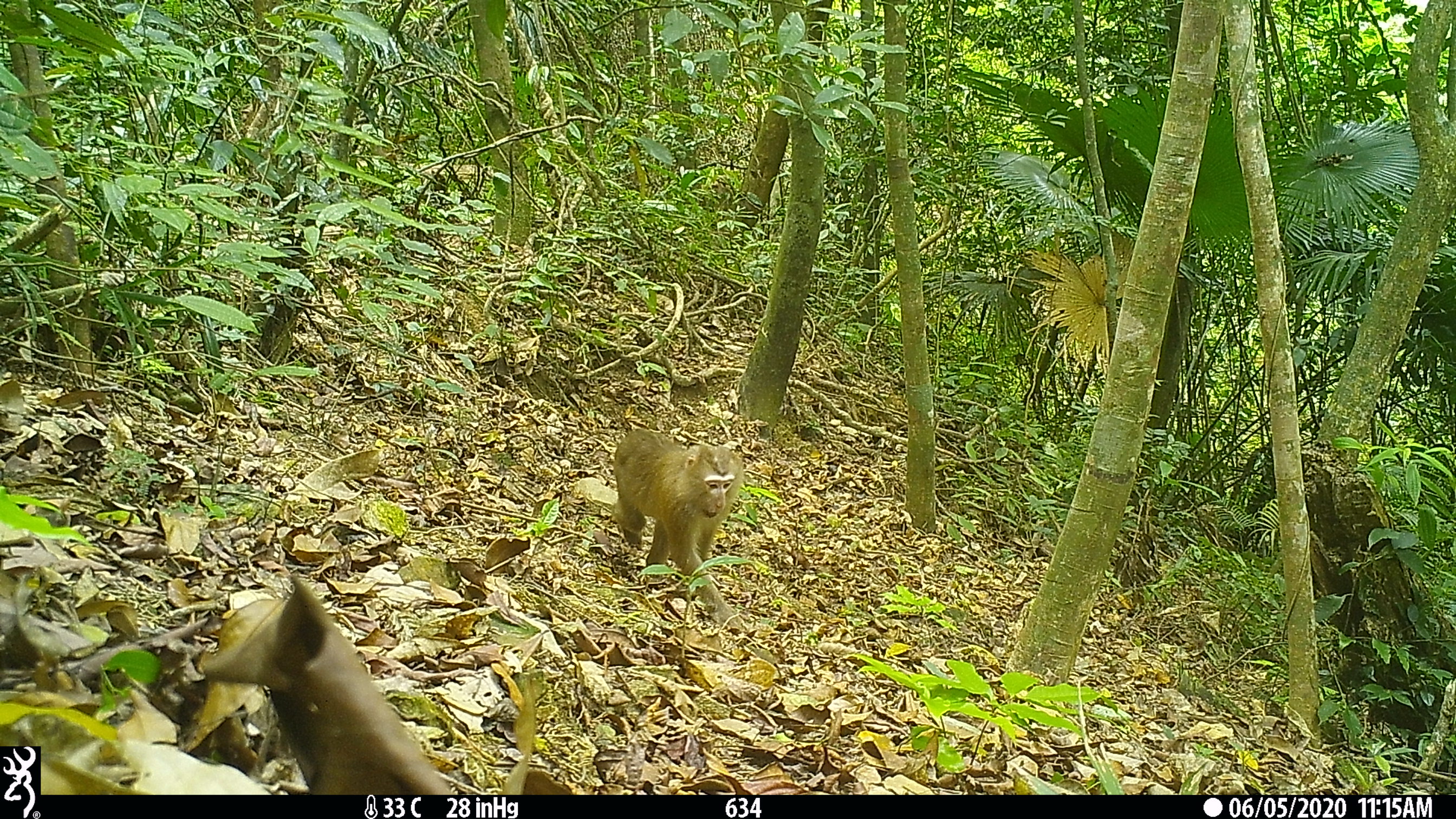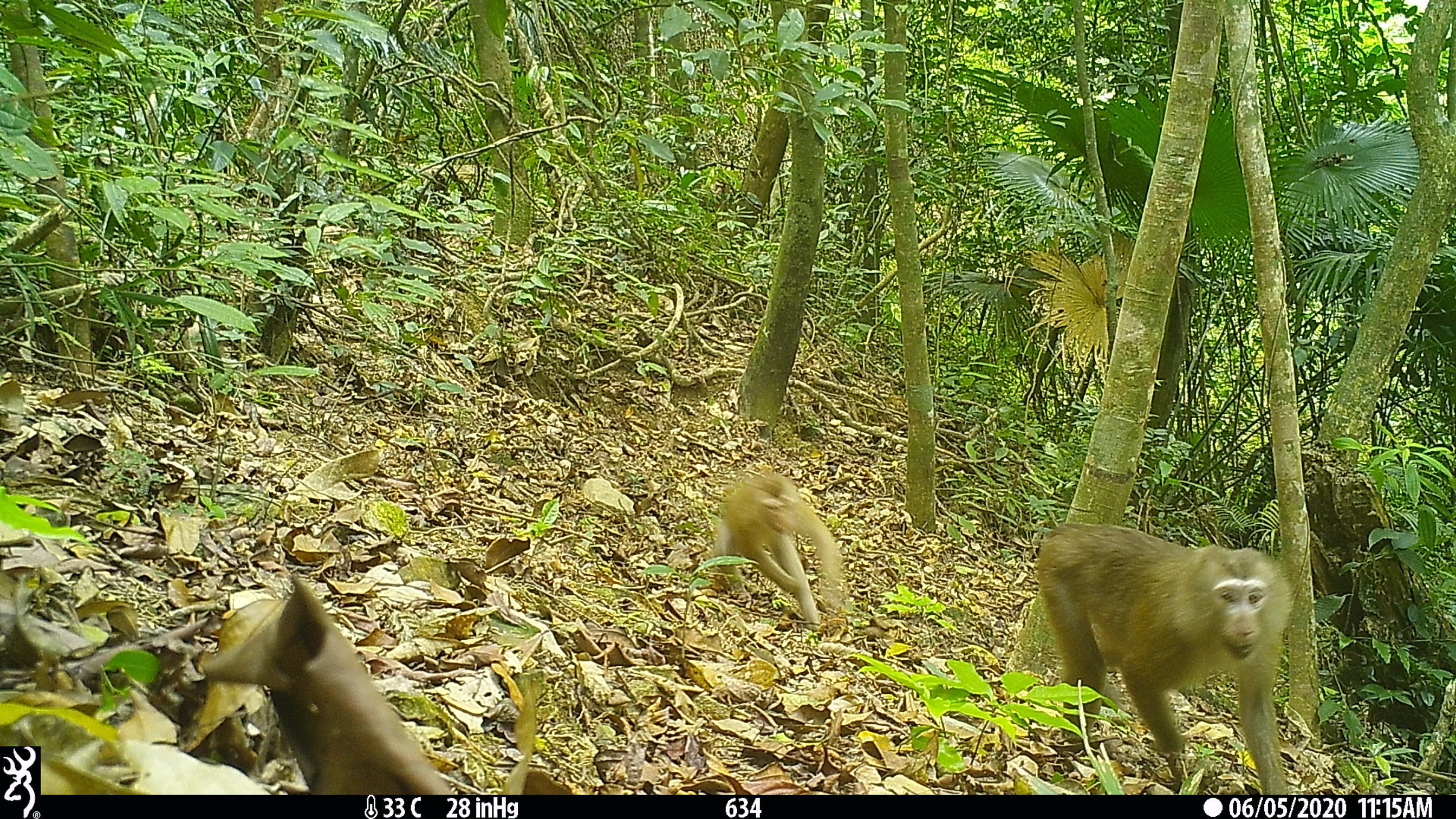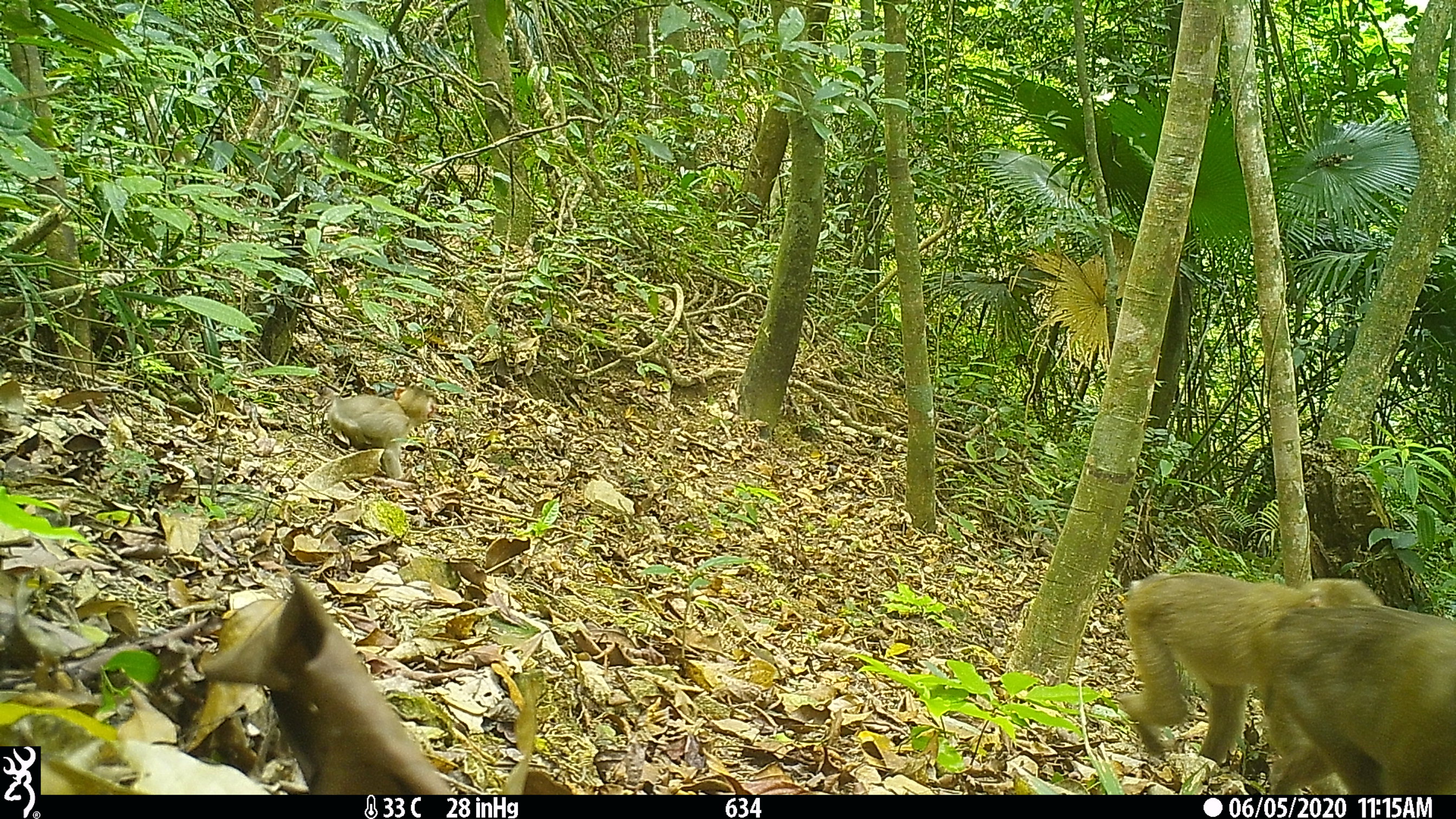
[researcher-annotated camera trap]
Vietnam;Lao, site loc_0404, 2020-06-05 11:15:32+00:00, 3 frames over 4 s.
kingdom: Animalia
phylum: Chordata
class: Mammalia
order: Primates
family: Cercopithecidae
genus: Macaca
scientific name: Macaca nemestrina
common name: pig-tailed macaque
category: pig tailed macaque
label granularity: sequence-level